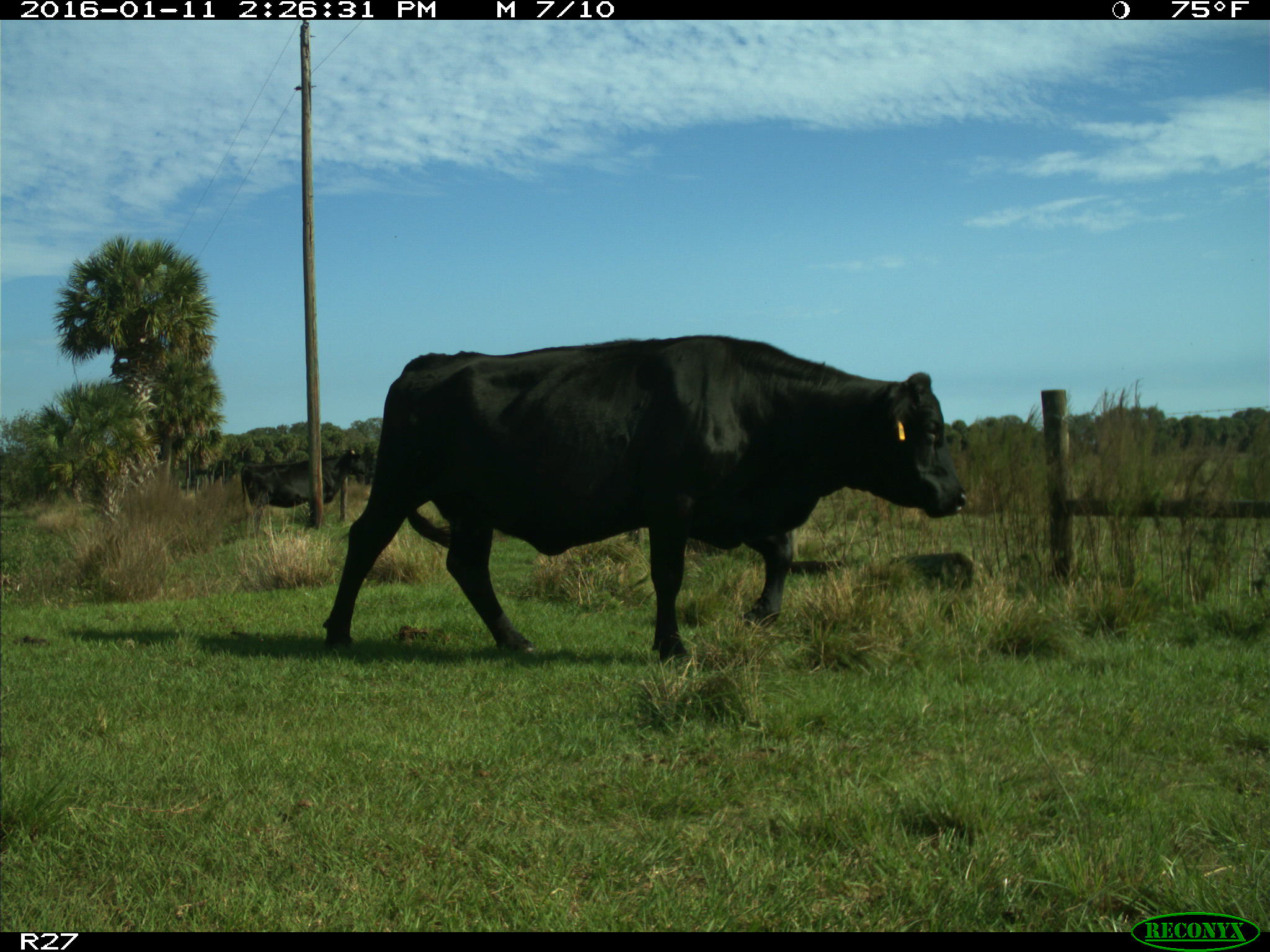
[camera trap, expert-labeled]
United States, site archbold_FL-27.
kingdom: Animalia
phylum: Chordata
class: Mammalia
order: Artiodactyla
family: Bovidae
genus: Bos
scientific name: Bos taurus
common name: domestic cow